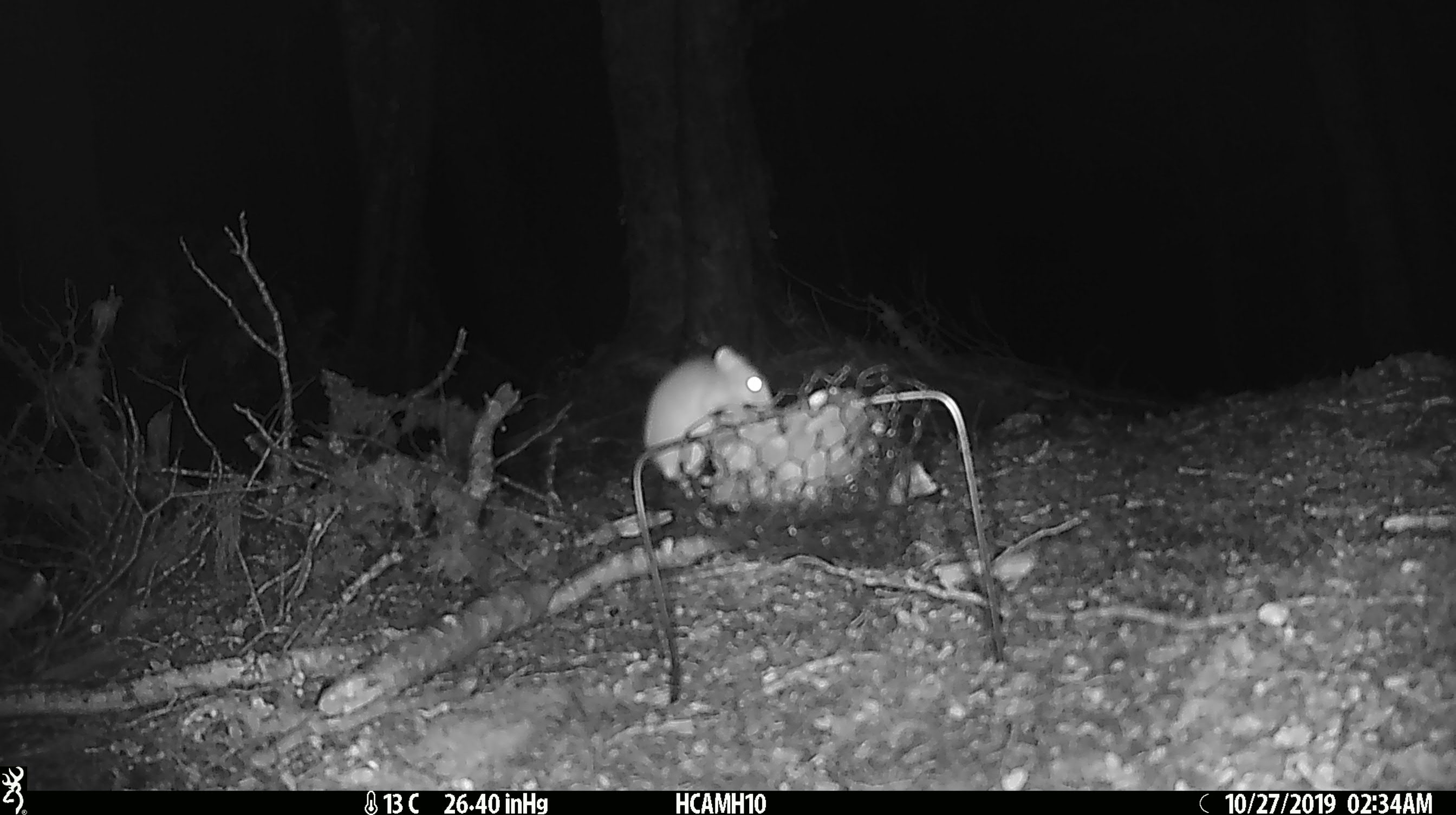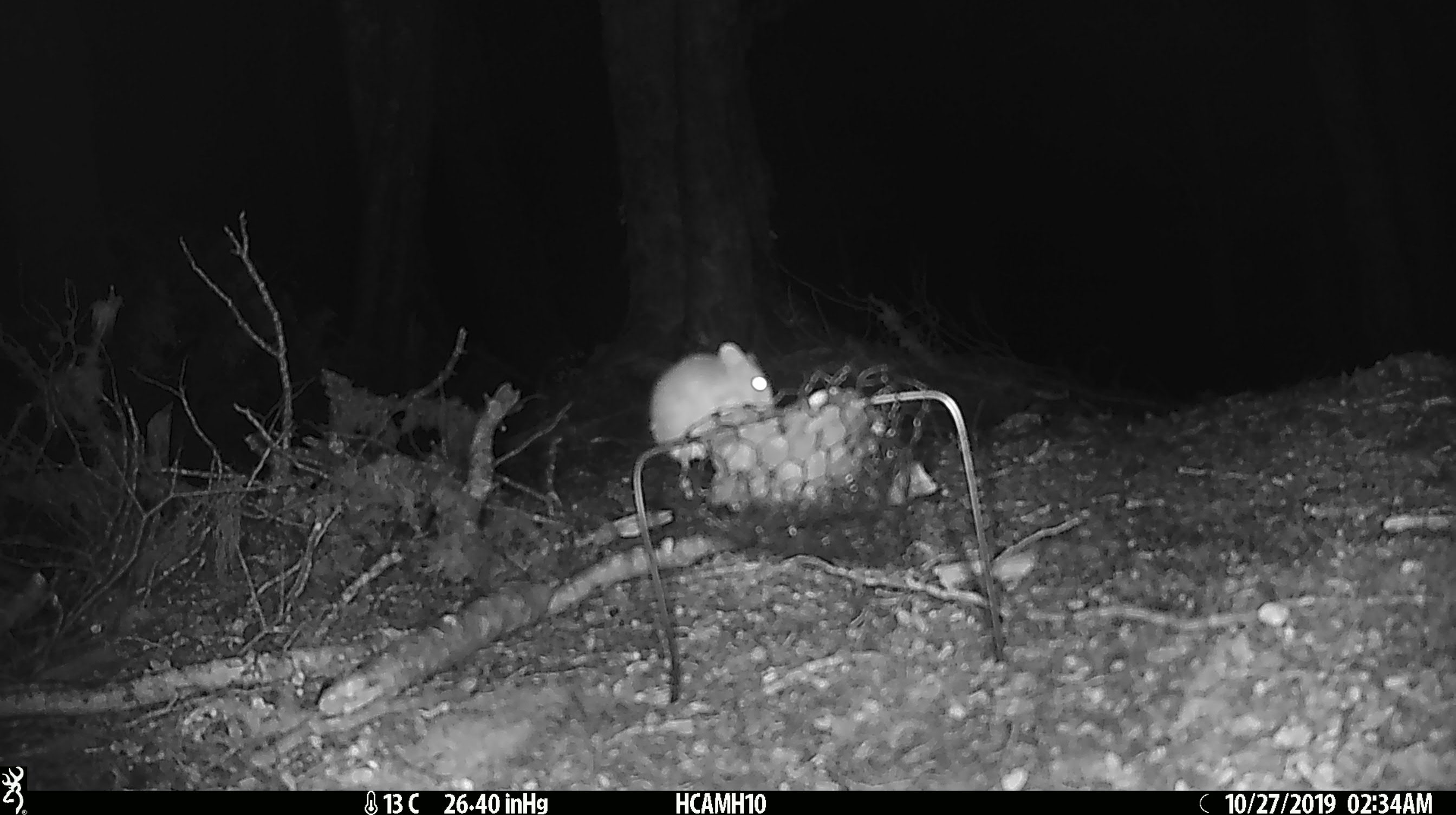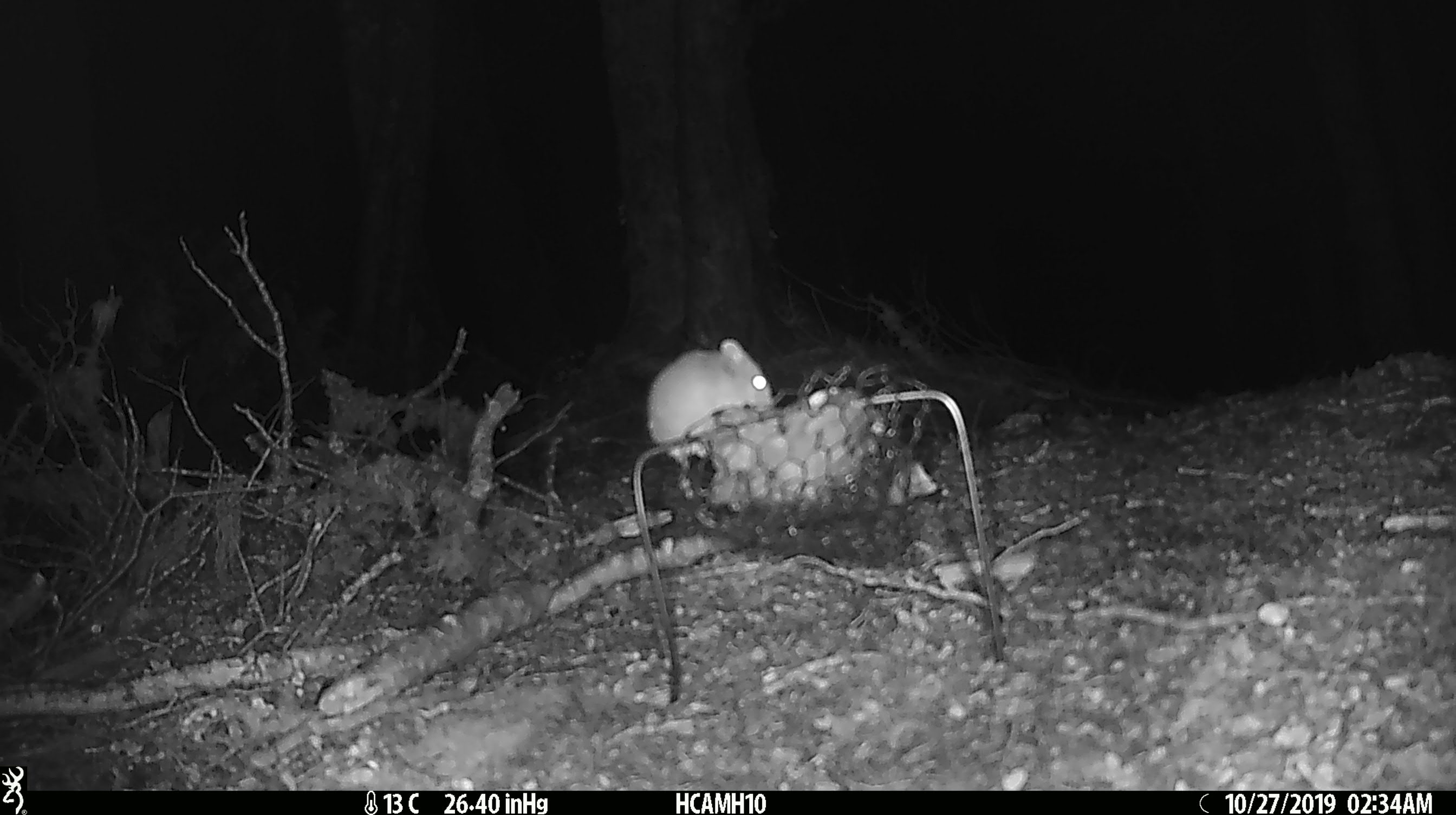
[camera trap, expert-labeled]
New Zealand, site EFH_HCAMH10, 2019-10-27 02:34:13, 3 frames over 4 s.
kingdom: Animalia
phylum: Chordata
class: Mammalia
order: Rodentia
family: Muridae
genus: Mus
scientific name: Mus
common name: mouse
Mouse (Mus).